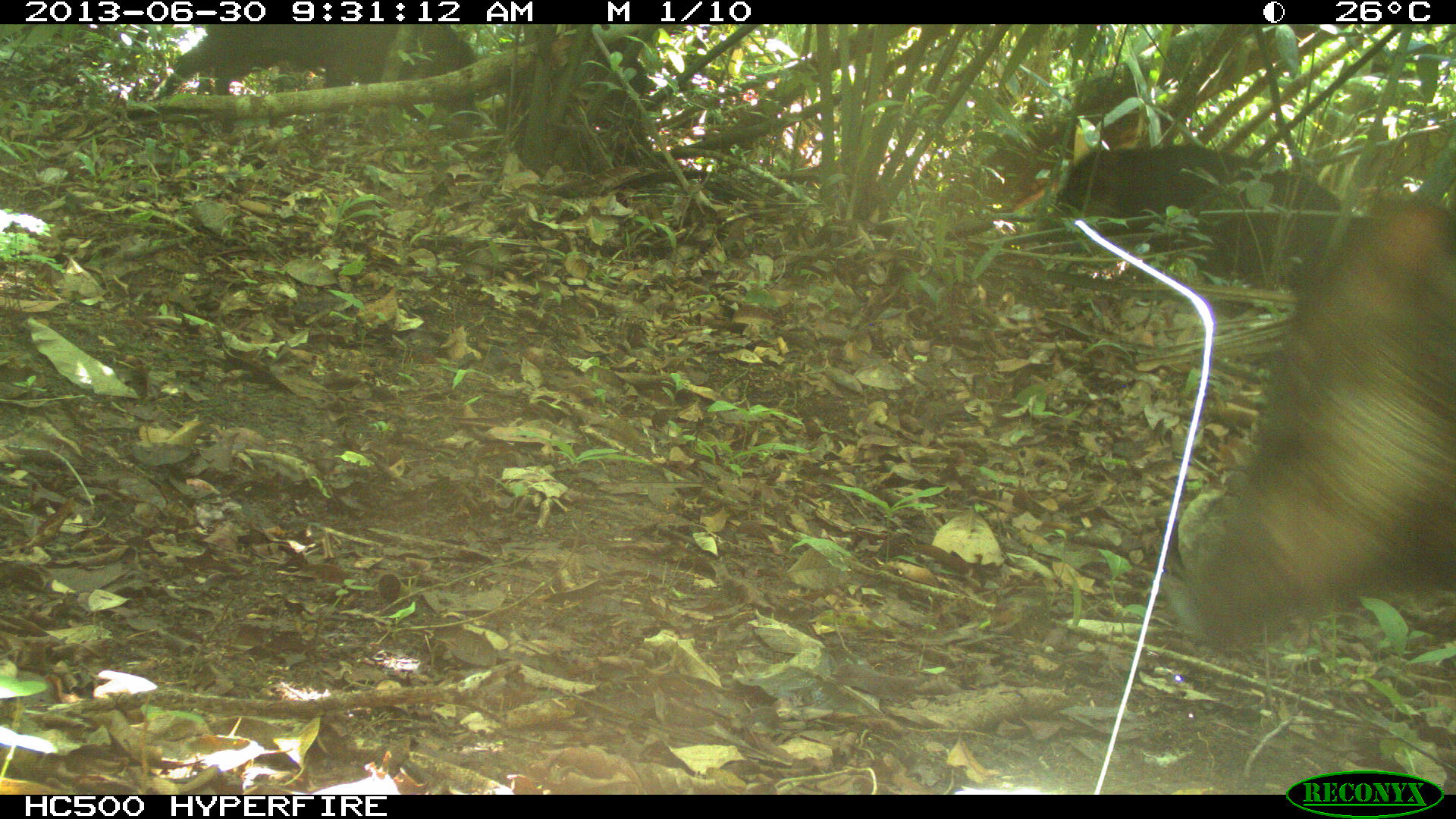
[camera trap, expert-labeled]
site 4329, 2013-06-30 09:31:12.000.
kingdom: Animalia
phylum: Chordata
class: Mammalia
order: Artiodactyla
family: Tayassuidae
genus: Tayassu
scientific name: Tayassu pecari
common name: white-lipped peccary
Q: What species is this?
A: Tayassu pecari (white-lipped peccary).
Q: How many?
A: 3.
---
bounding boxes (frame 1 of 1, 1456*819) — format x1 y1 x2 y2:
tayassu pecari: 1173 202 1454 651; 1035 140 1373 287; 146 25 486 135